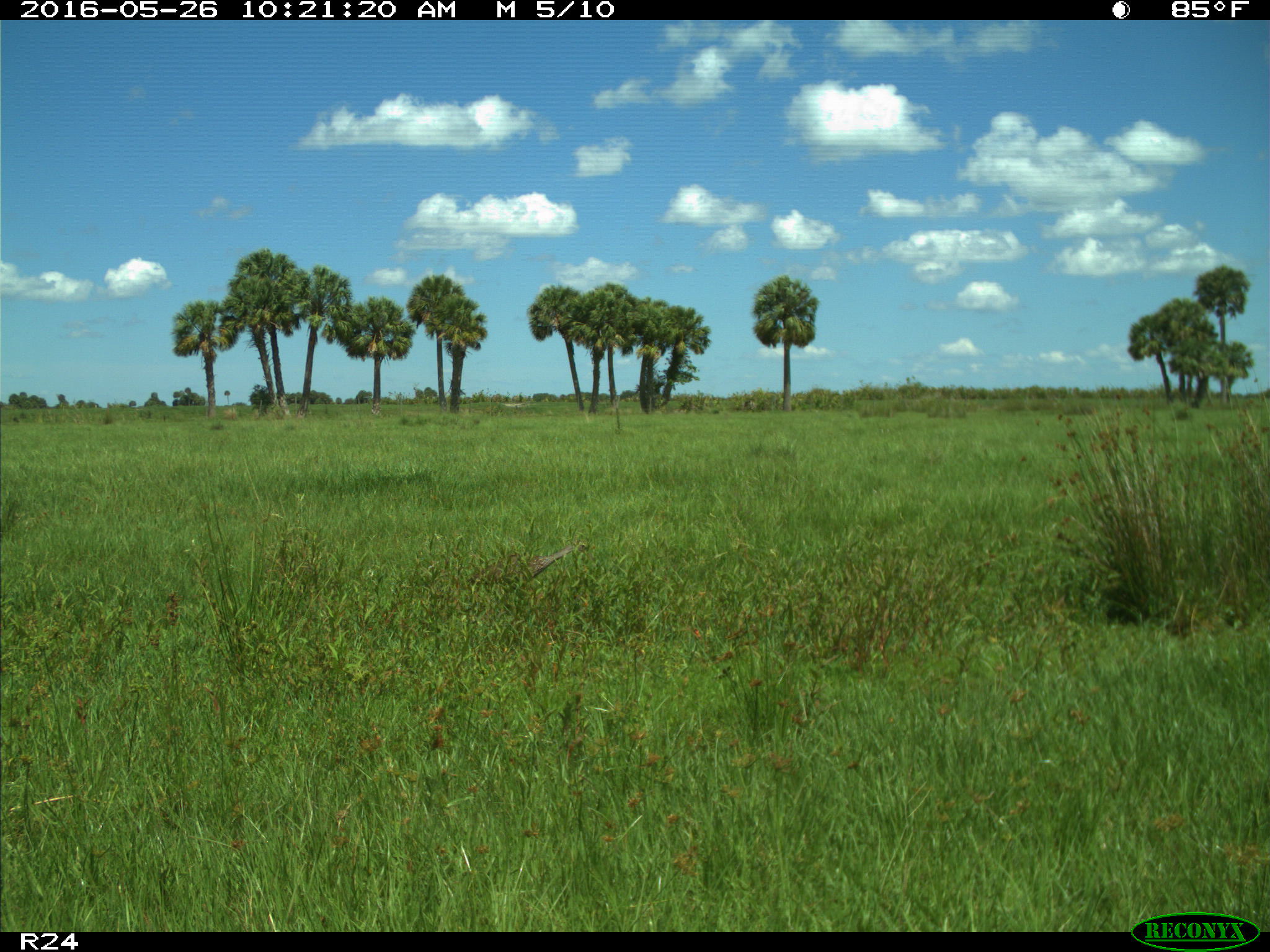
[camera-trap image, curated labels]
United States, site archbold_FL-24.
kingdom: Animalia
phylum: Chordata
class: Aves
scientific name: Aves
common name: birds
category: unidentified bird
Unidentified bird (birds) (Aves).